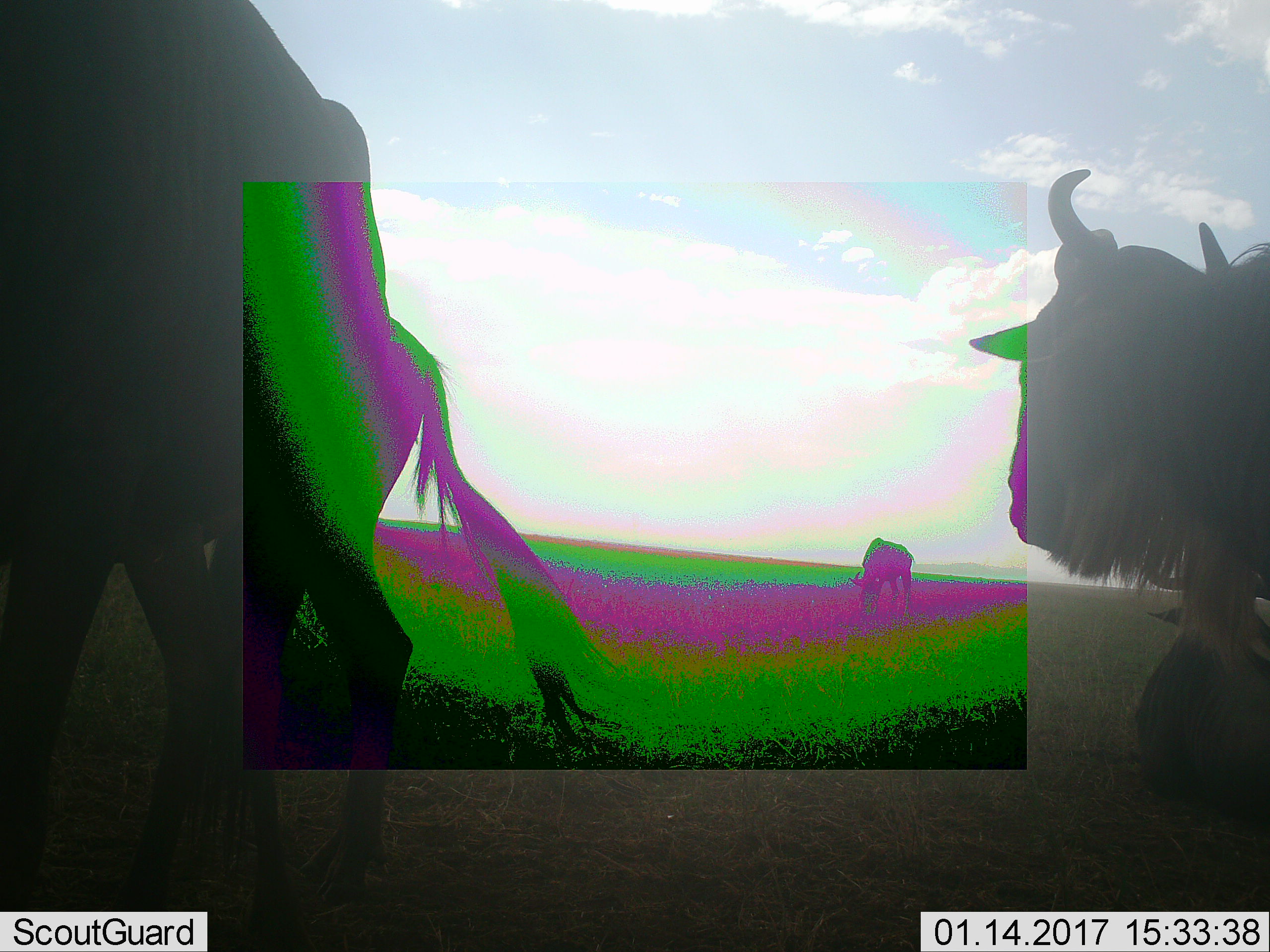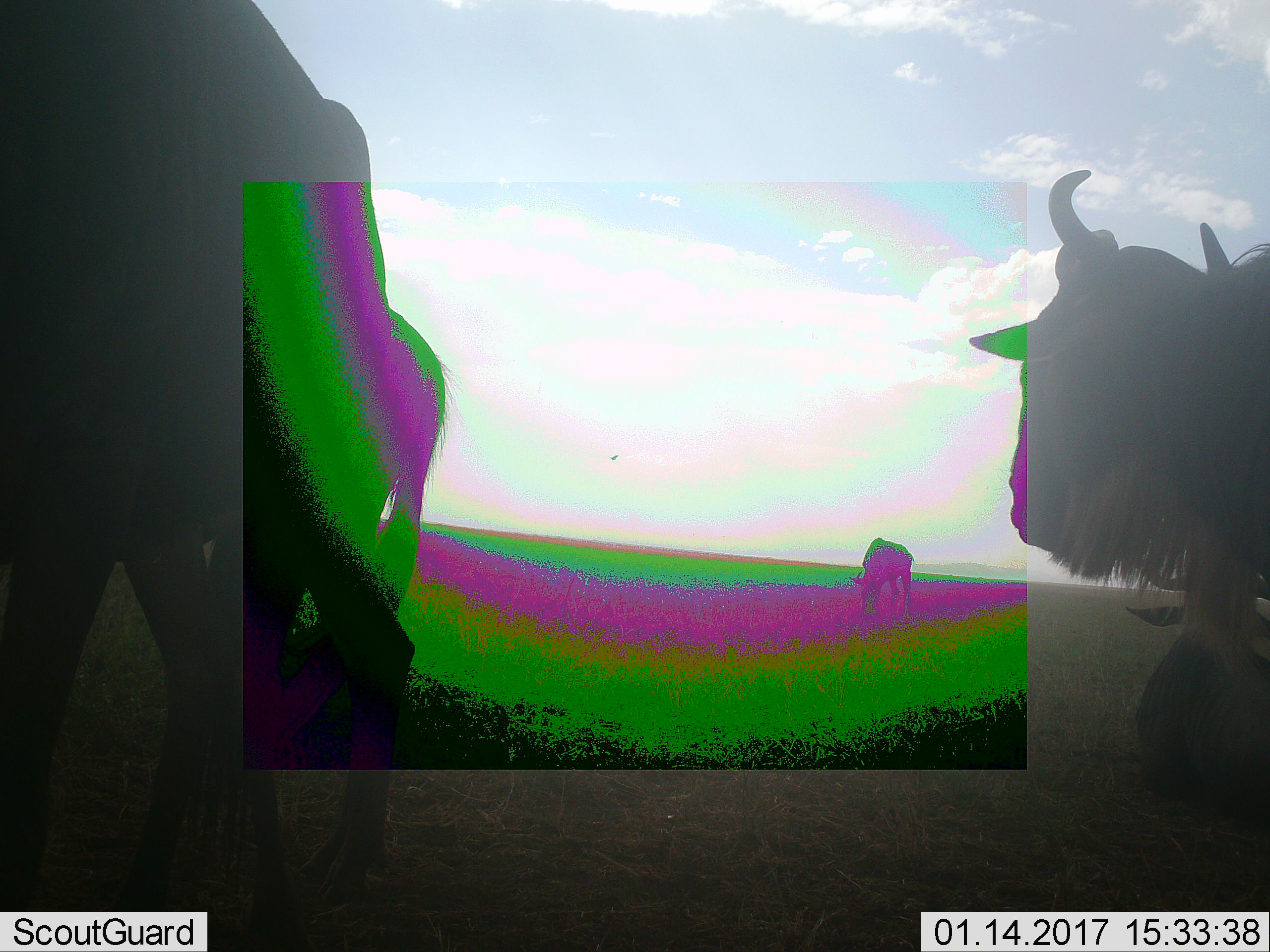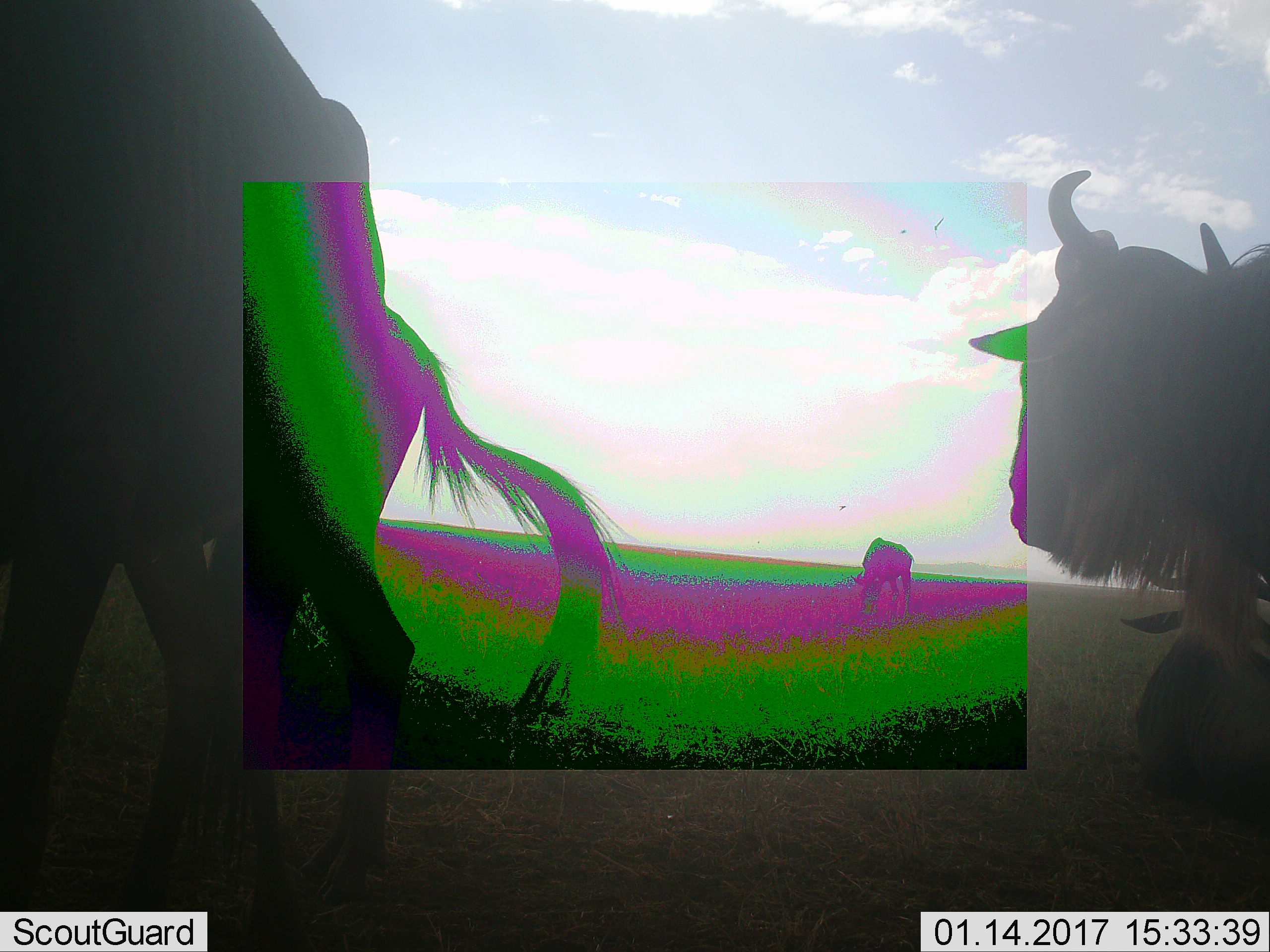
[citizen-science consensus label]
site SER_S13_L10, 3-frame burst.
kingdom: Animalia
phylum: Chordata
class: Mammalia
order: Artiodactyla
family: Bovidae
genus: Connochaetes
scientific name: Connochaetes taurinus taurinus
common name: blue wildebeest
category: wildebeestblue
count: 4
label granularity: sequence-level